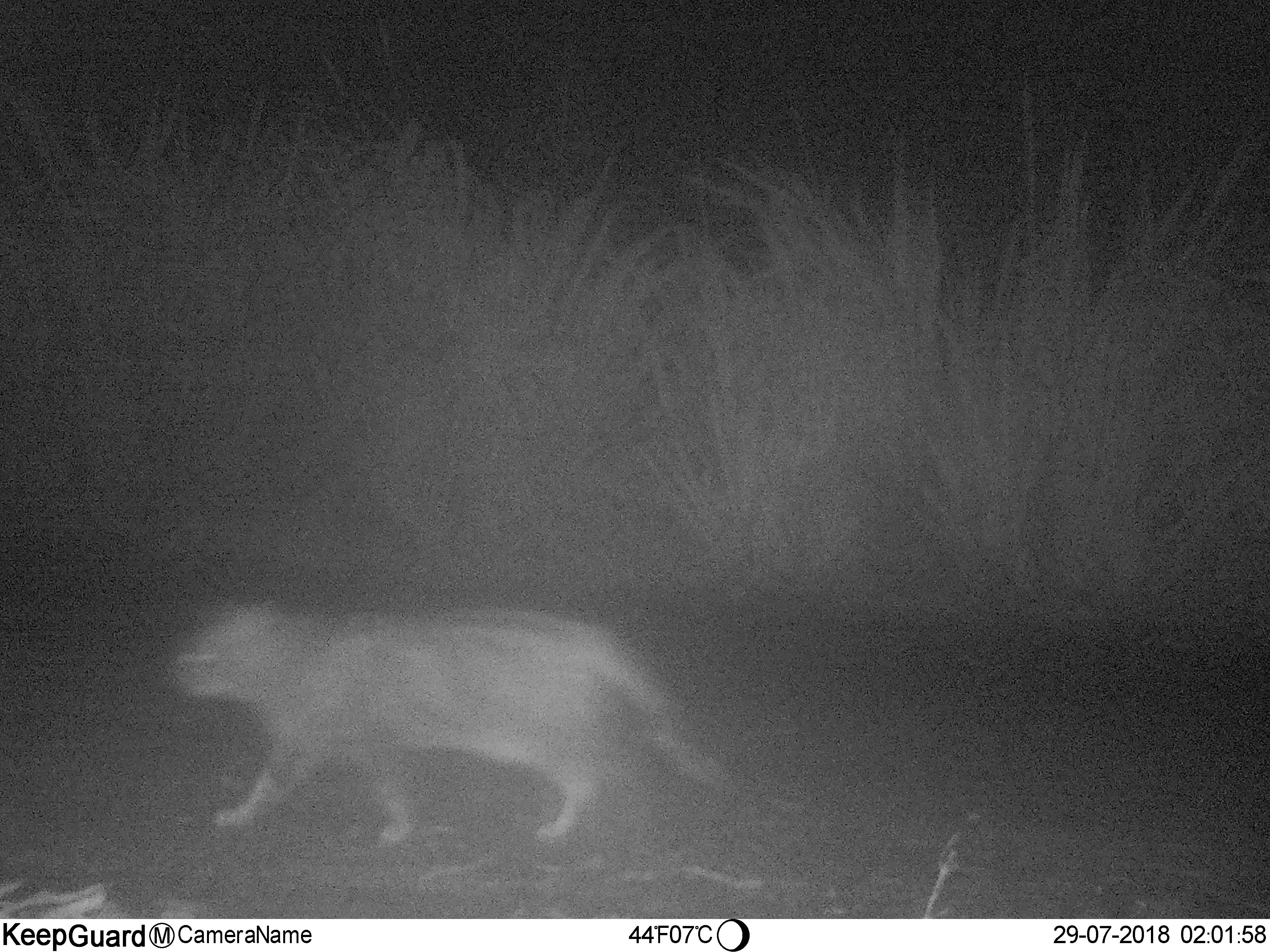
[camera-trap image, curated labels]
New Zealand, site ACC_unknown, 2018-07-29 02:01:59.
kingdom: Animalia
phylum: Chordata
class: Mammalia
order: Carnivora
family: Felidae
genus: Felis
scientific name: Felis catus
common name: domestic cat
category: cat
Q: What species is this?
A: Cat (domestic cat) (Felis catus).